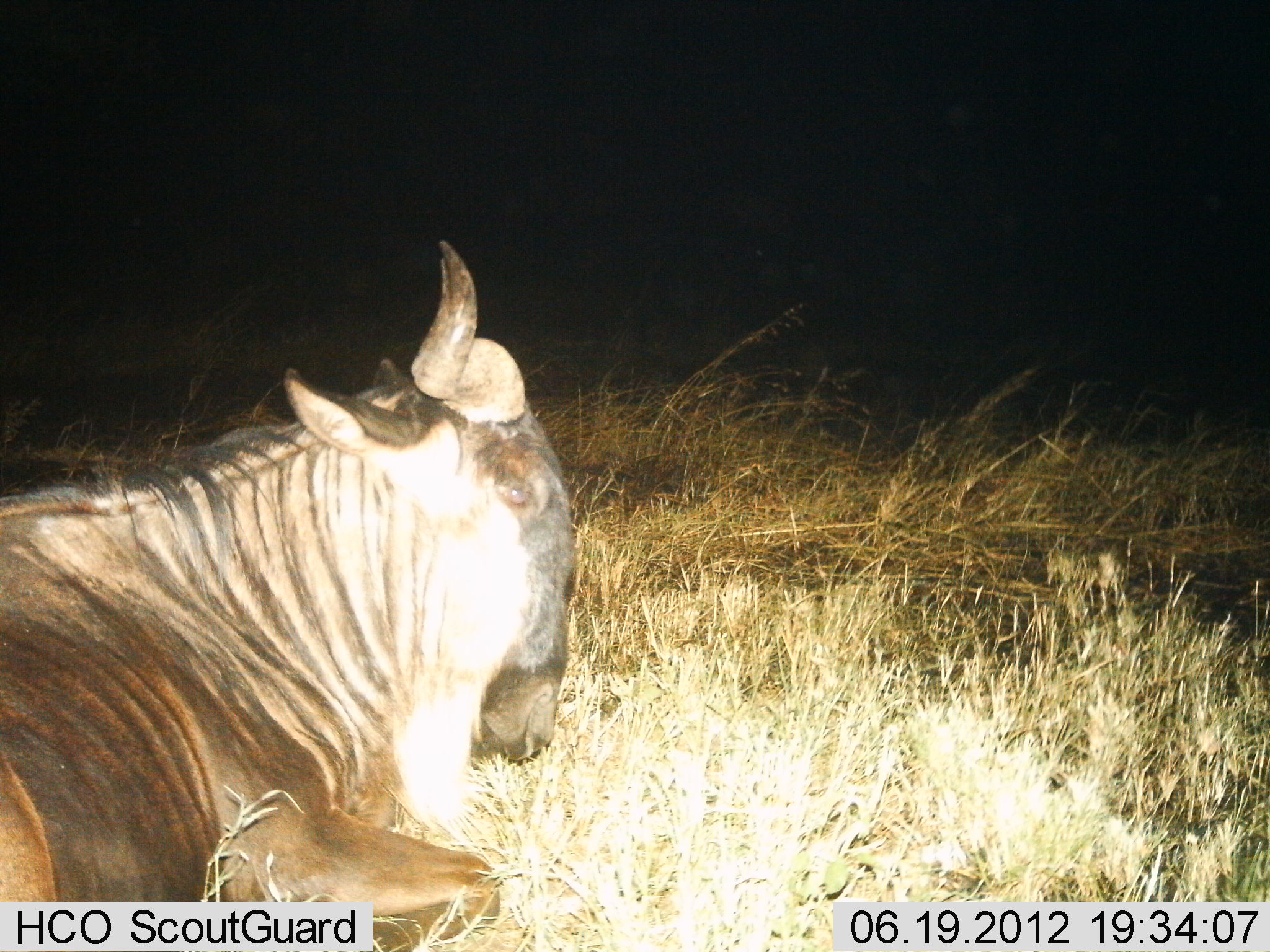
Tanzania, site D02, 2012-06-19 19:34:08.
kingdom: Animalia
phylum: Chordata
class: Mammalia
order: Artiodactyla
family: Bovidae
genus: Connochaetes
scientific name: Connochaetes taurinus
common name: blue wildebeest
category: wildebeest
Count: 1.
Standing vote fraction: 0%.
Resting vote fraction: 100%.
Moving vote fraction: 0%.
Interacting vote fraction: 0%.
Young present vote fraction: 0%.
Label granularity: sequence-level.